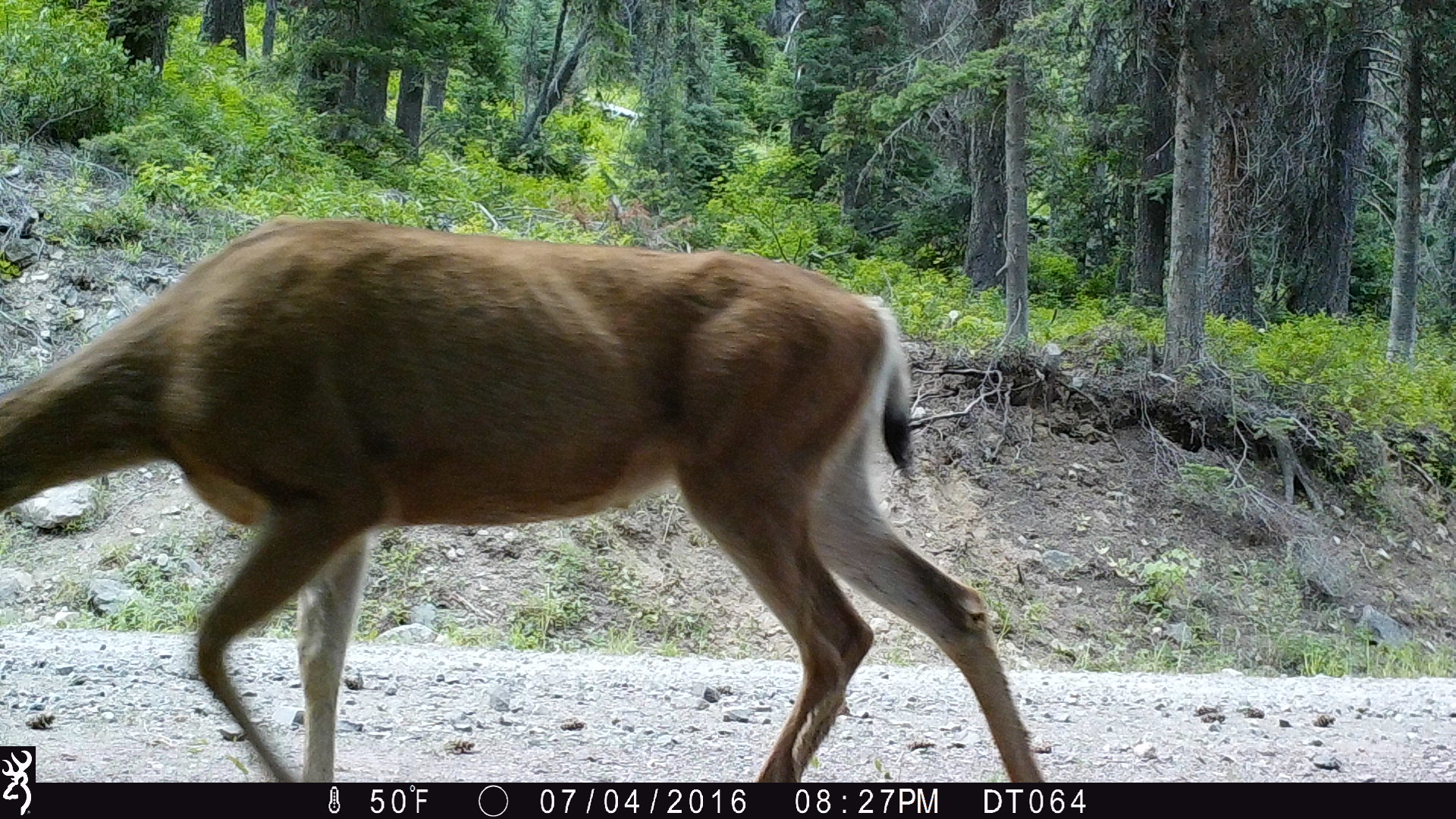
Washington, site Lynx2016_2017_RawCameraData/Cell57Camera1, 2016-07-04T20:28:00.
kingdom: Animalia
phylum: Chordata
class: Mammalia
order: Artiodactyla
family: Cervidae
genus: Odocoileus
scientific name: Odocoileus hemionus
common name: mule deer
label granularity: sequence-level